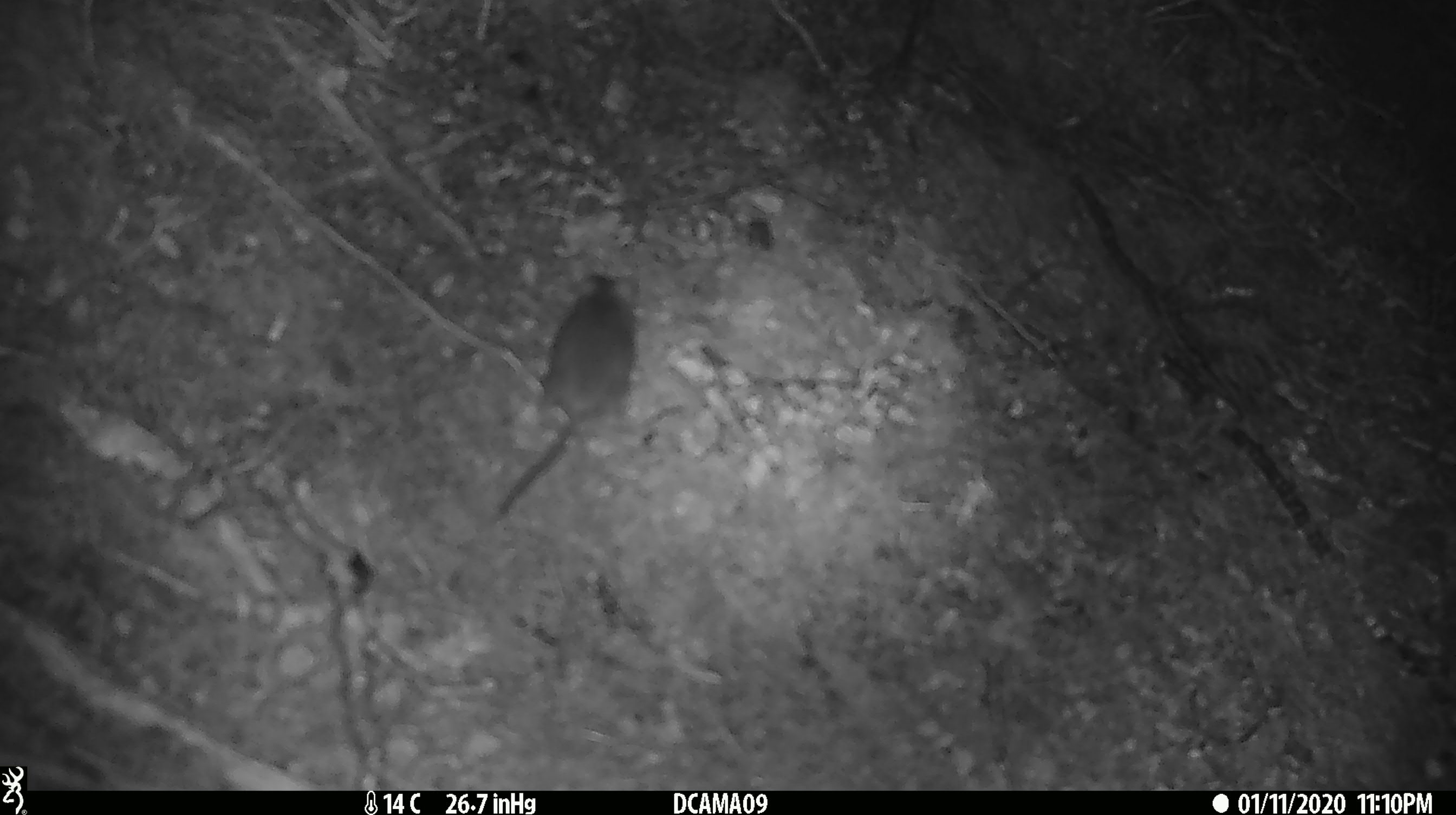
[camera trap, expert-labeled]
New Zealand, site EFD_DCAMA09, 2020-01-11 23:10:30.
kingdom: Animalia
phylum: Chordata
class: Mammalia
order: Rodentia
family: Muridae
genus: Mus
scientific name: Mus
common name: mouse